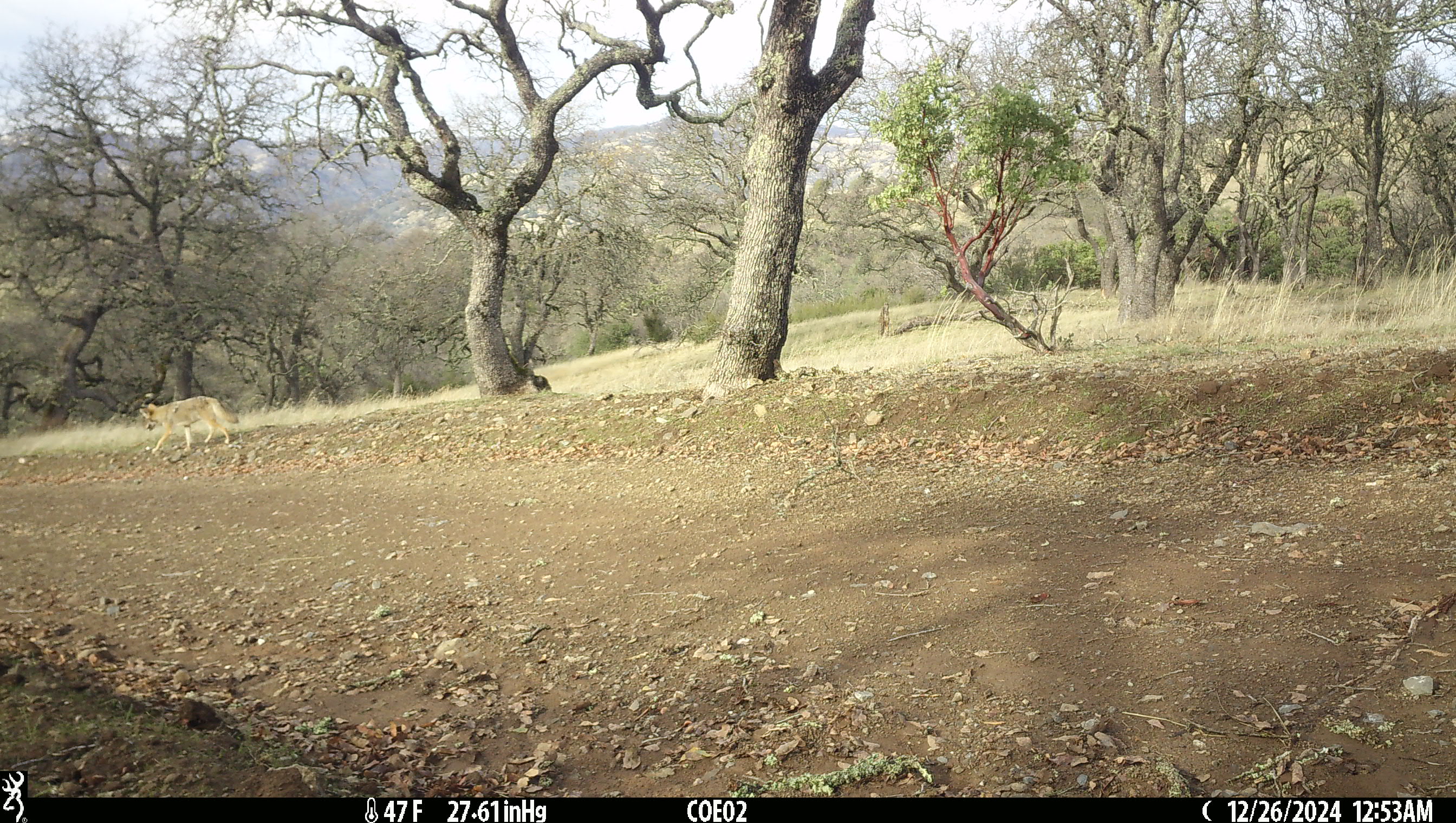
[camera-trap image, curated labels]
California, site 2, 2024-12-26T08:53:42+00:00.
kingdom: Animalia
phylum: Chordata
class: Mammalia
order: Carnivora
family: Canidae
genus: Canis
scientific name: Canis latrans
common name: coyote